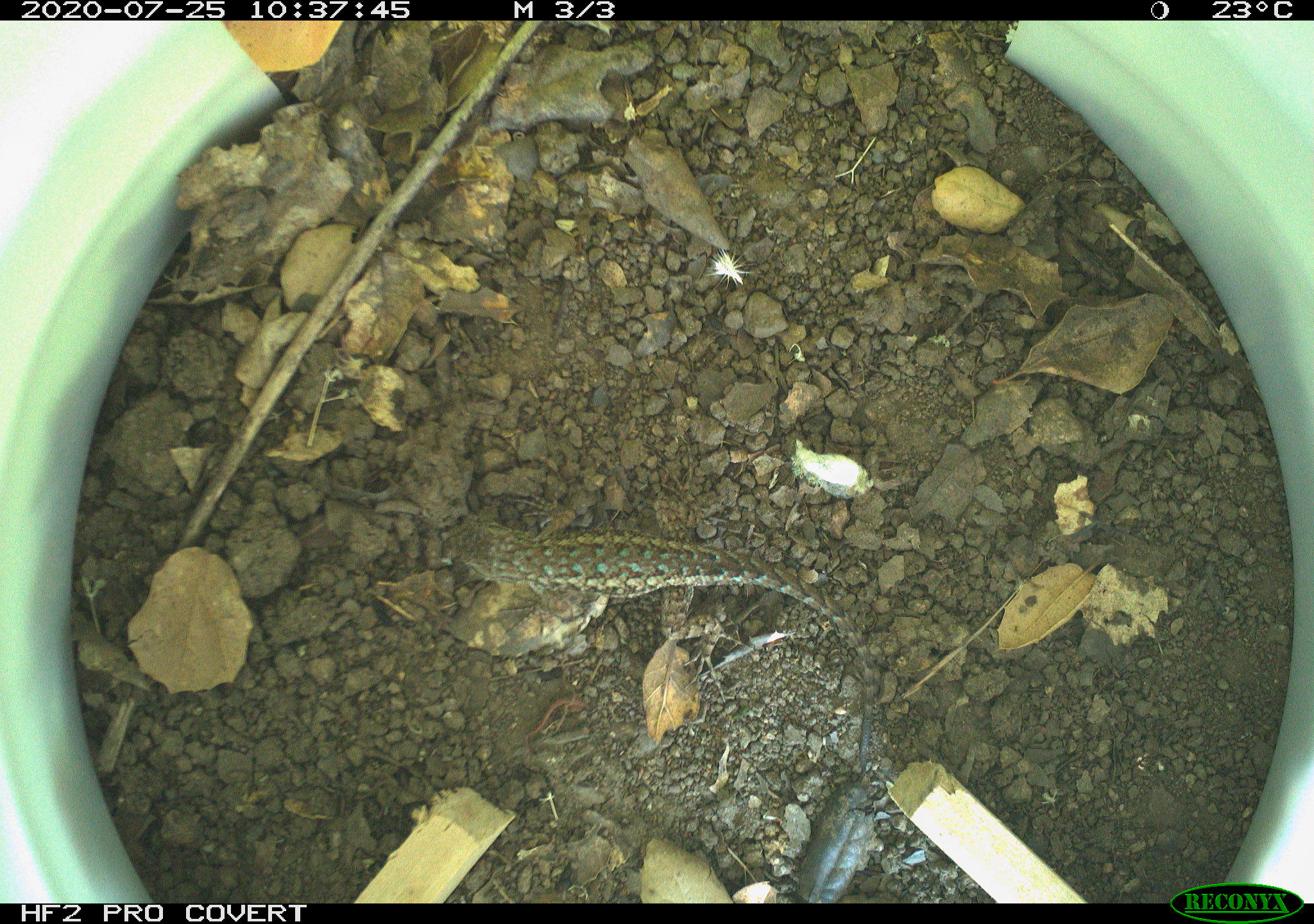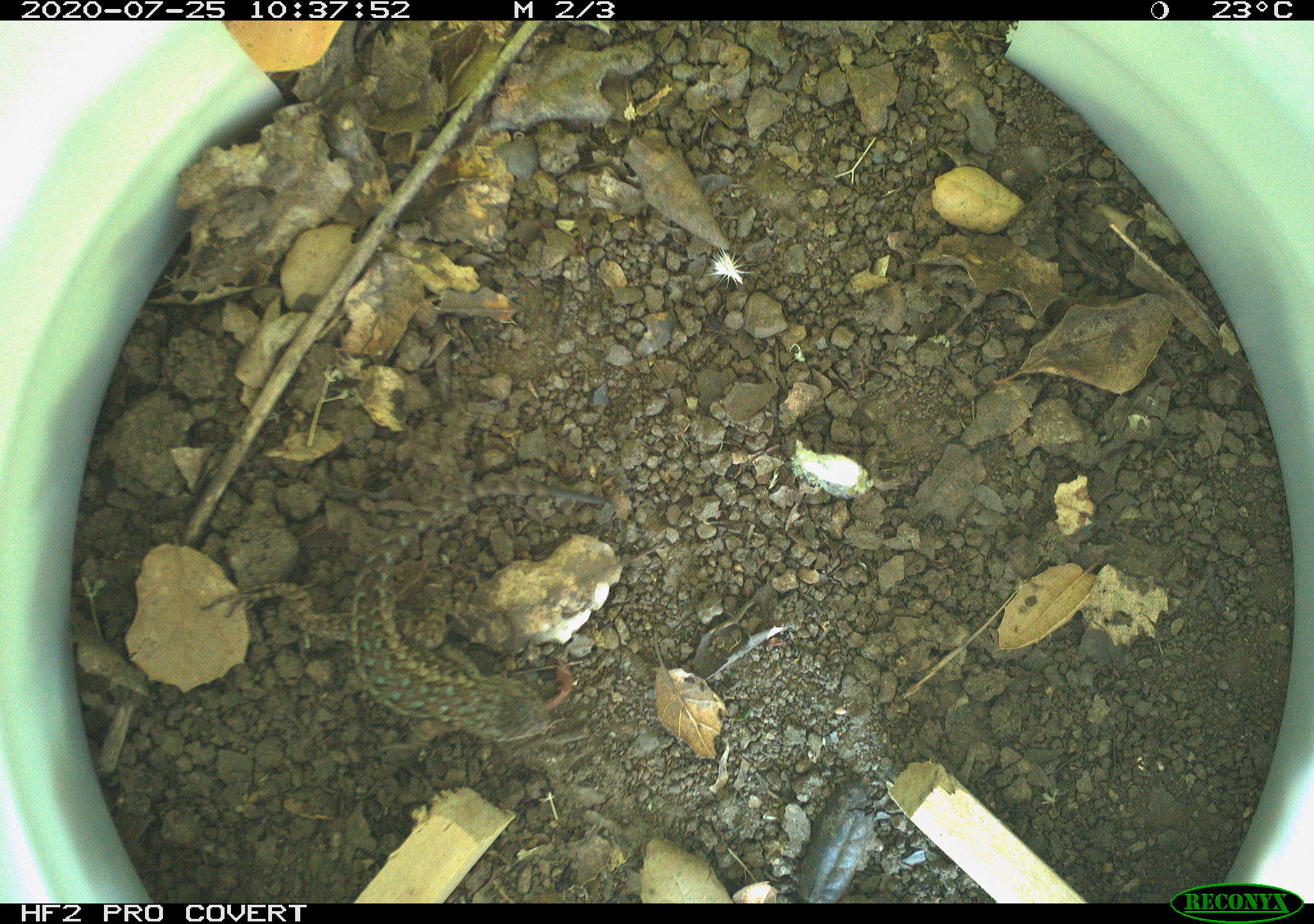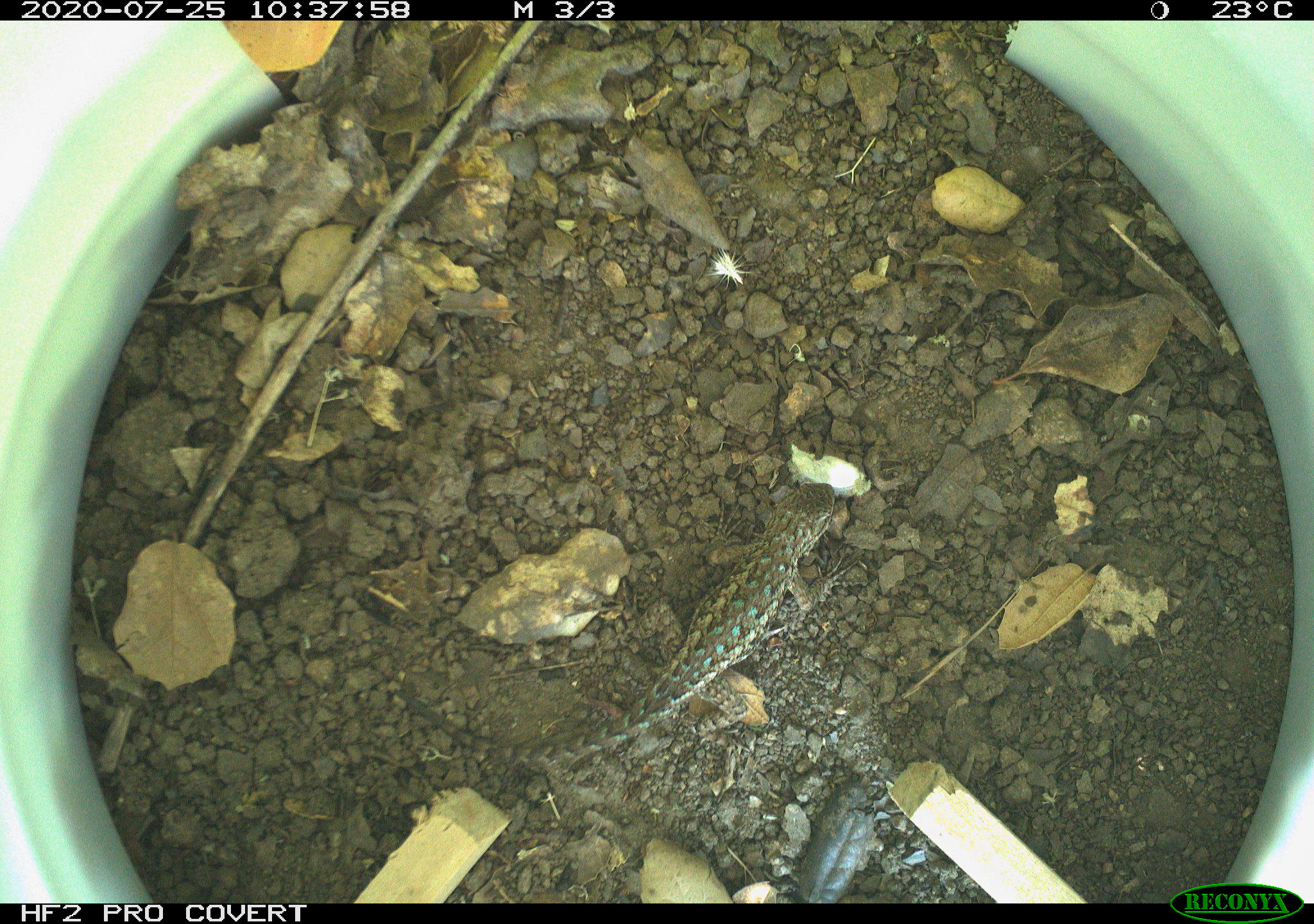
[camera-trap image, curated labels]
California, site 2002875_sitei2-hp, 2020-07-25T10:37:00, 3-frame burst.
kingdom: Animalia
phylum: Chordata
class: Reptilia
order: Squamata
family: Phrynosomatidae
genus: Sceloporus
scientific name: Sceloporus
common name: spiny lizards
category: sceloporus species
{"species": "sceloporus species (spiny lizards) (Sceloporus)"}